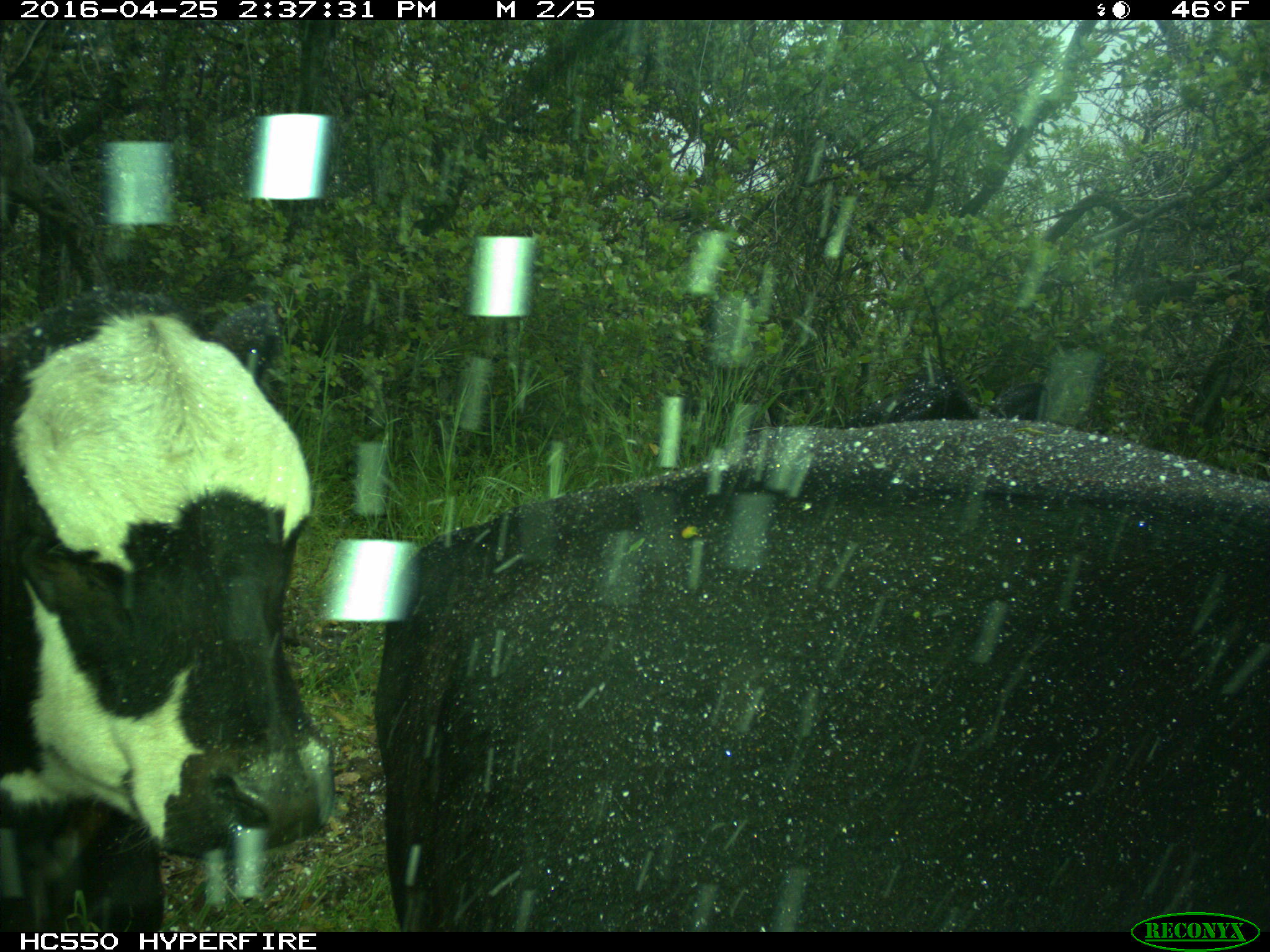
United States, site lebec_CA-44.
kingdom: Animalia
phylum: Chordata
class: Mammalia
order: Artiodactyla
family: Bovidae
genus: Bos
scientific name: Bos taurus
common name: domestic cow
Bos taurus (domestic cow).